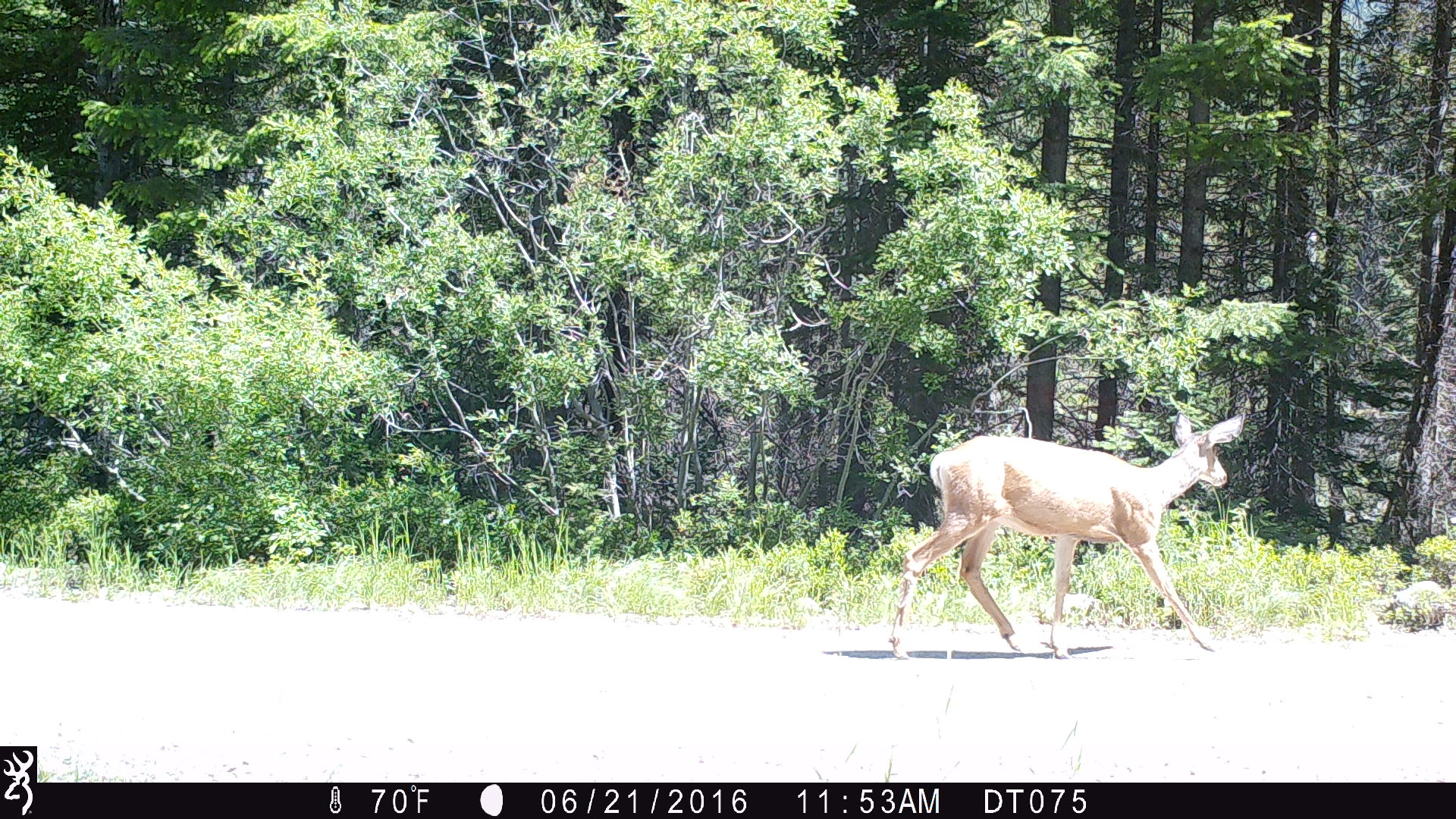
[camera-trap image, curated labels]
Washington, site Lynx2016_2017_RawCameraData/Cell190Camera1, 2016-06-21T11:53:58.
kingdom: Animalia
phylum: Chordata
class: Mammalia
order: Artiodactyla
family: Cervidae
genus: Odocoileus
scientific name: Odocoileus hemionus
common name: mule deer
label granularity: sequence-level